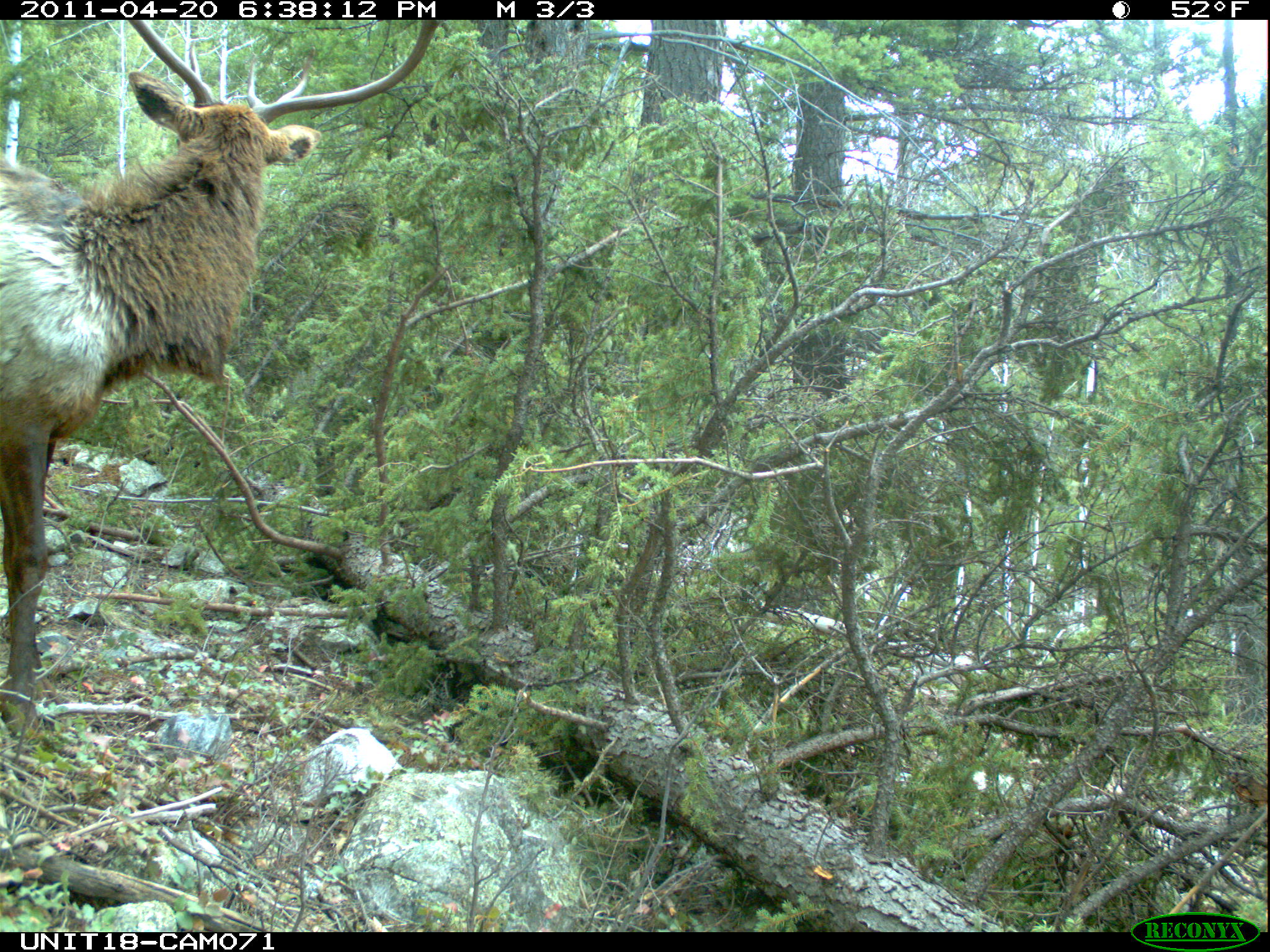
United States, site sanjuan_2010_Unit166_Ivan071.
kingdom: Animalia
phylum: Chordata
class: Mammalia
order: Artiodactyla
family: Cervidae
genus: Cervus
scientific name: Cervus elaphus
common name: red deer